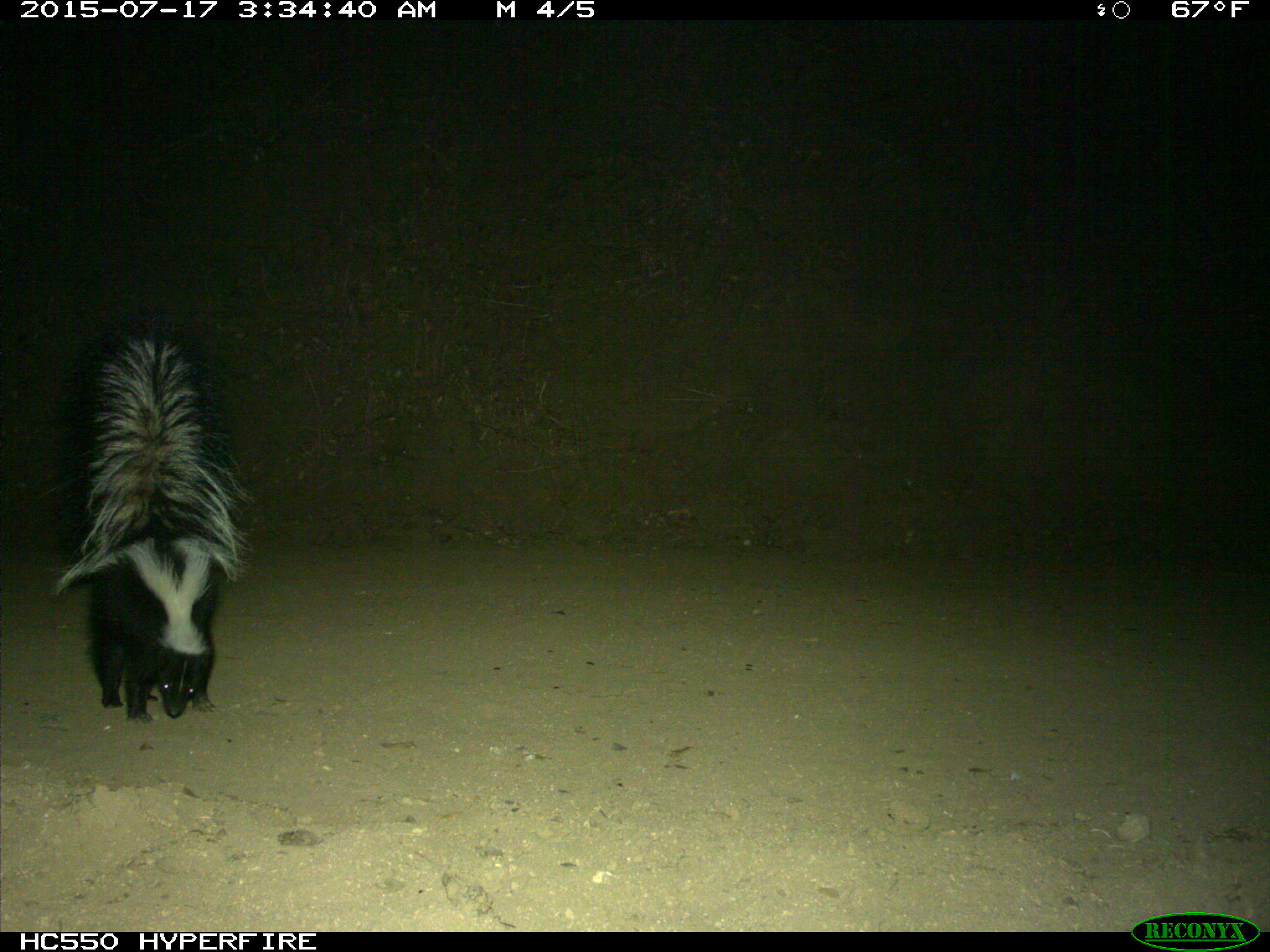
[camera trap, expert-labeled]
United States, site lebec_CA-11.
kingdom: Animalia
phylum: Chordata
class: Mammalia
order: Carnivora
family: Mephitidae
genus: Mephitis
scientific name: Mephitis mephitis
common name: striped skunk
Mephitis mephitis (striped skunk).